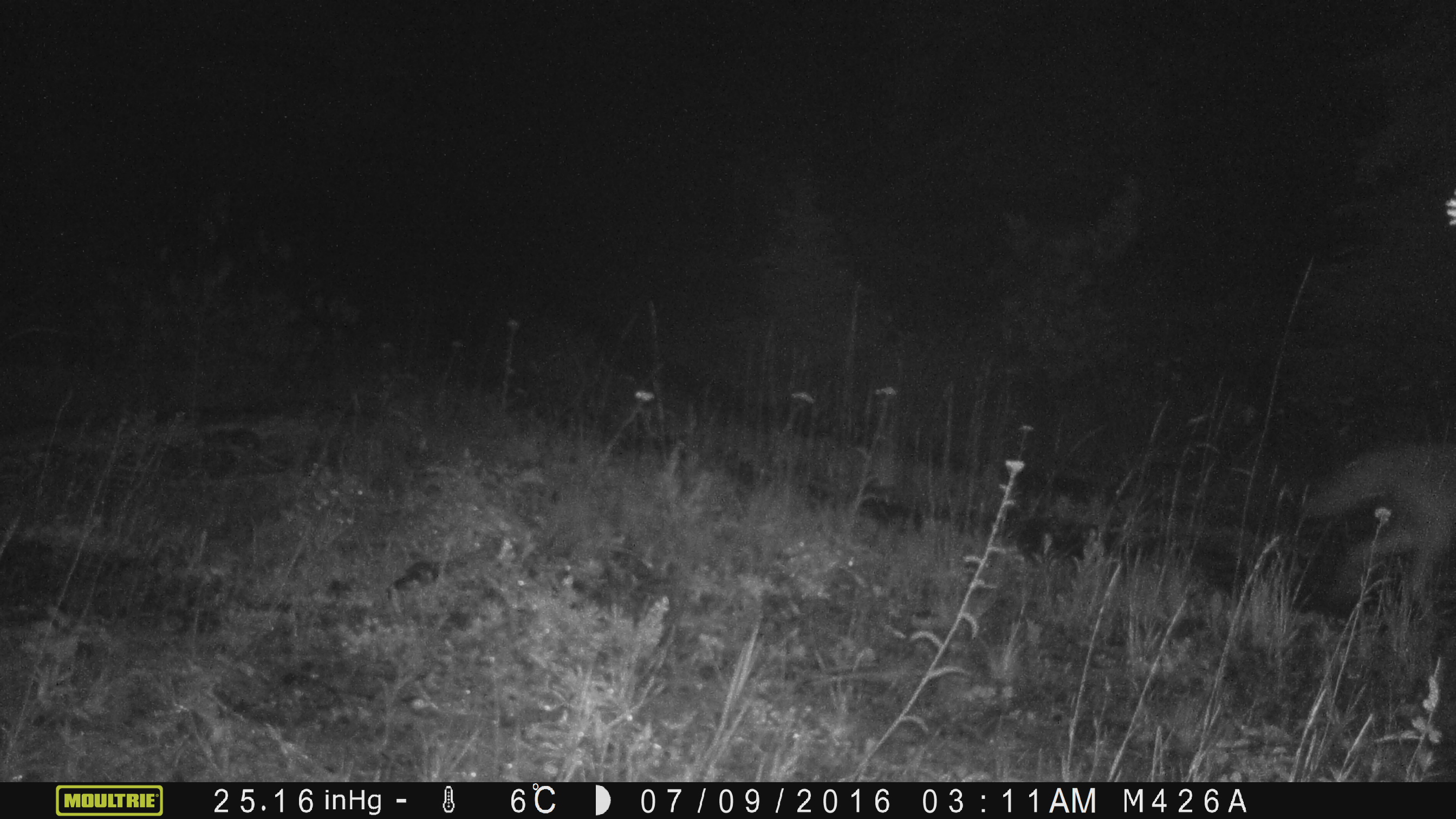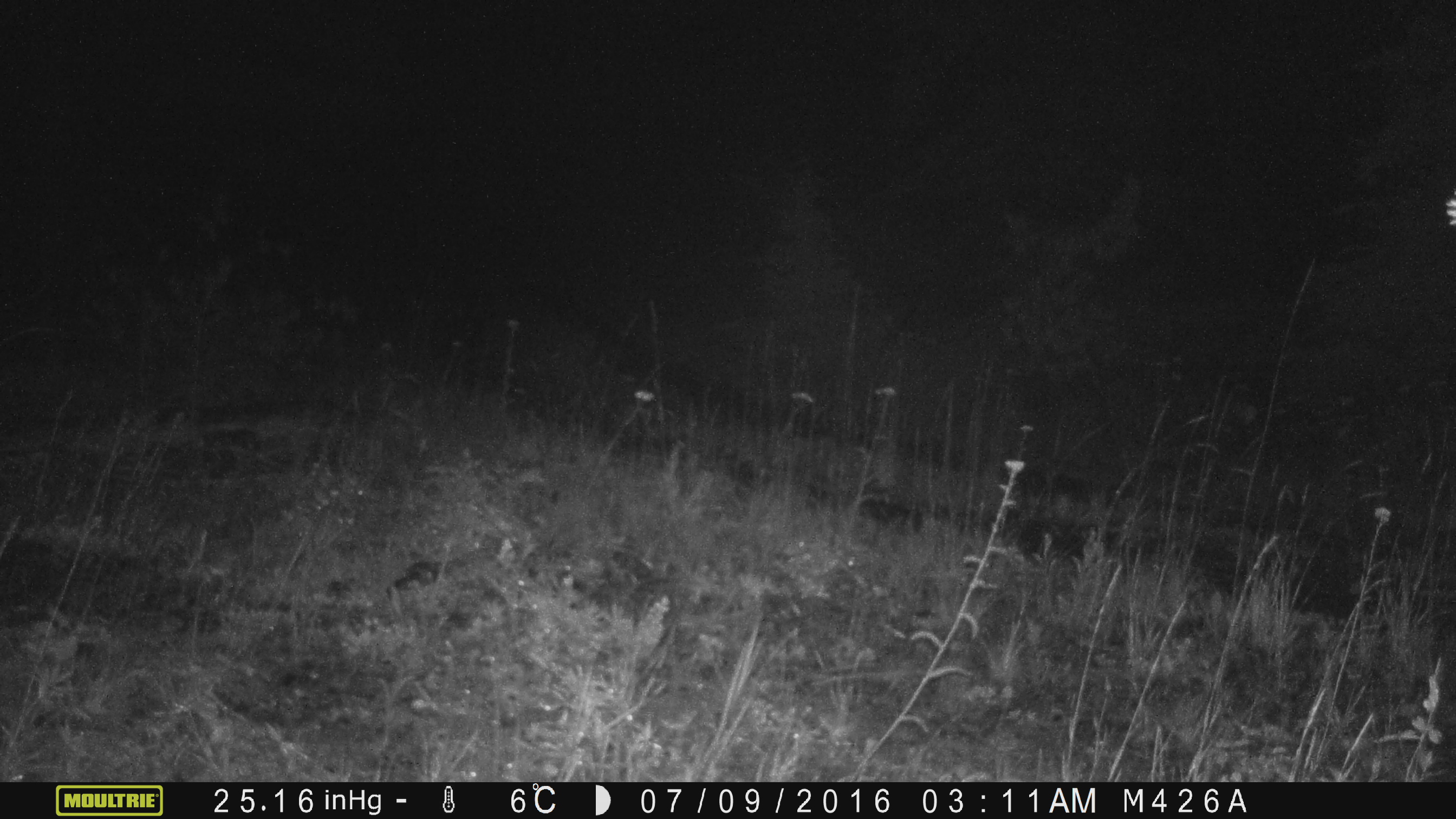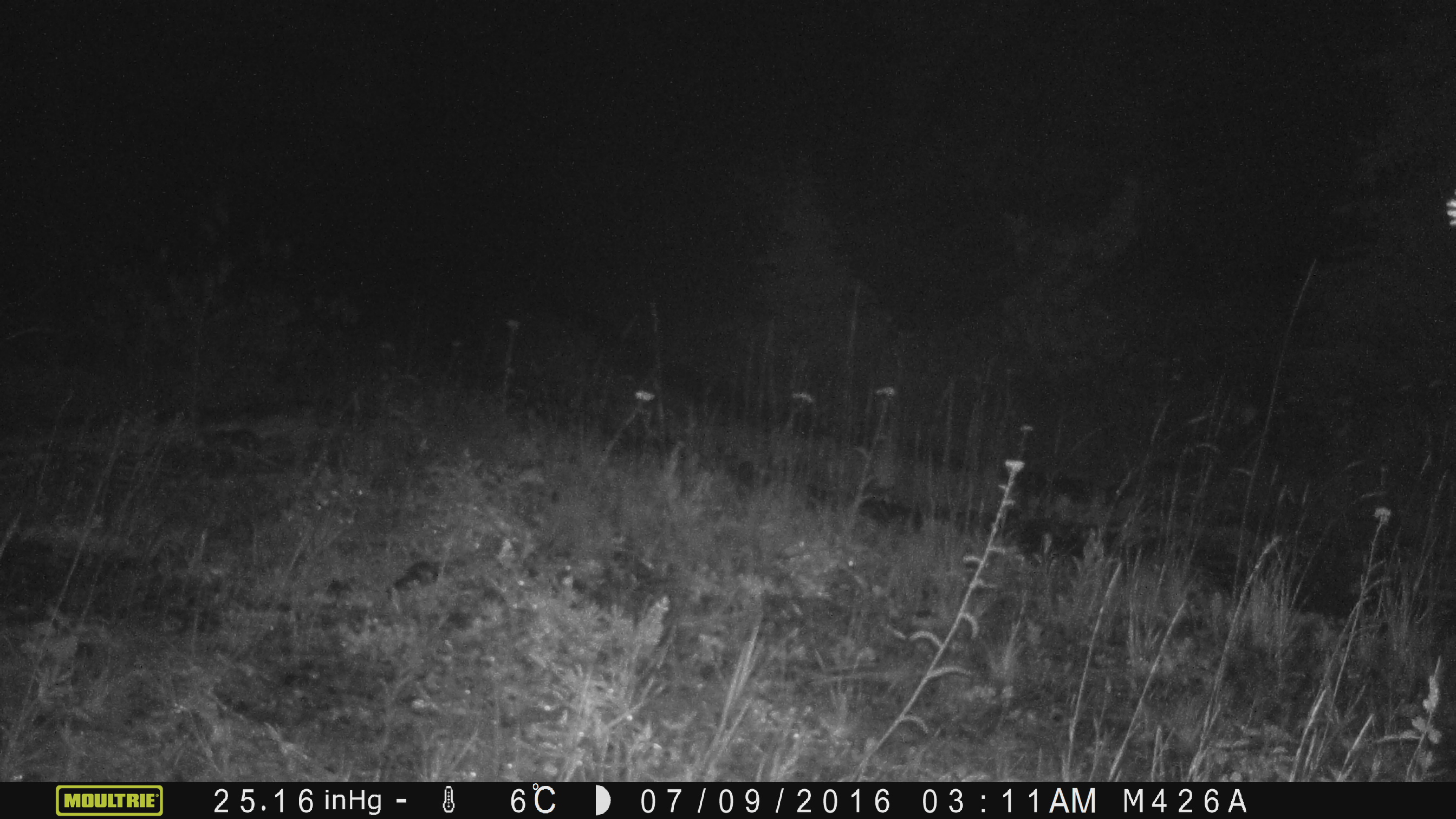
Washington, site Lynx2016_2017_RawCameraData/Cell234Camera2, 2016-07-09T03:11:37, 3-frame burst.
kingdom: Animalia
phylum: Chordata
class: Mammalia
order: Carnivora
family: Canidae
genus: Canis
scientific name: Canis latrans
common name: coyote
Canis latrans (coyote). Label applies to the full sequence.